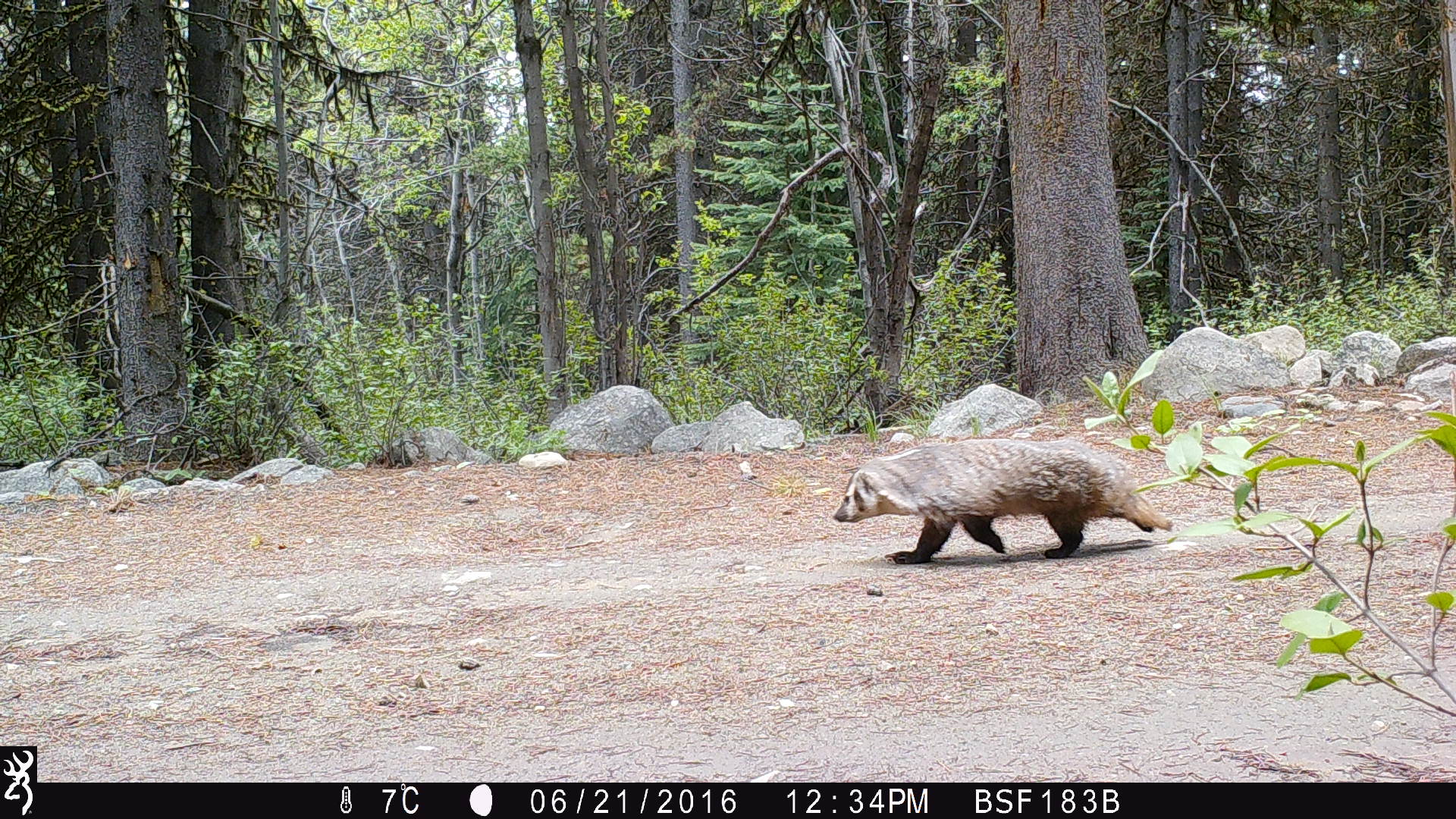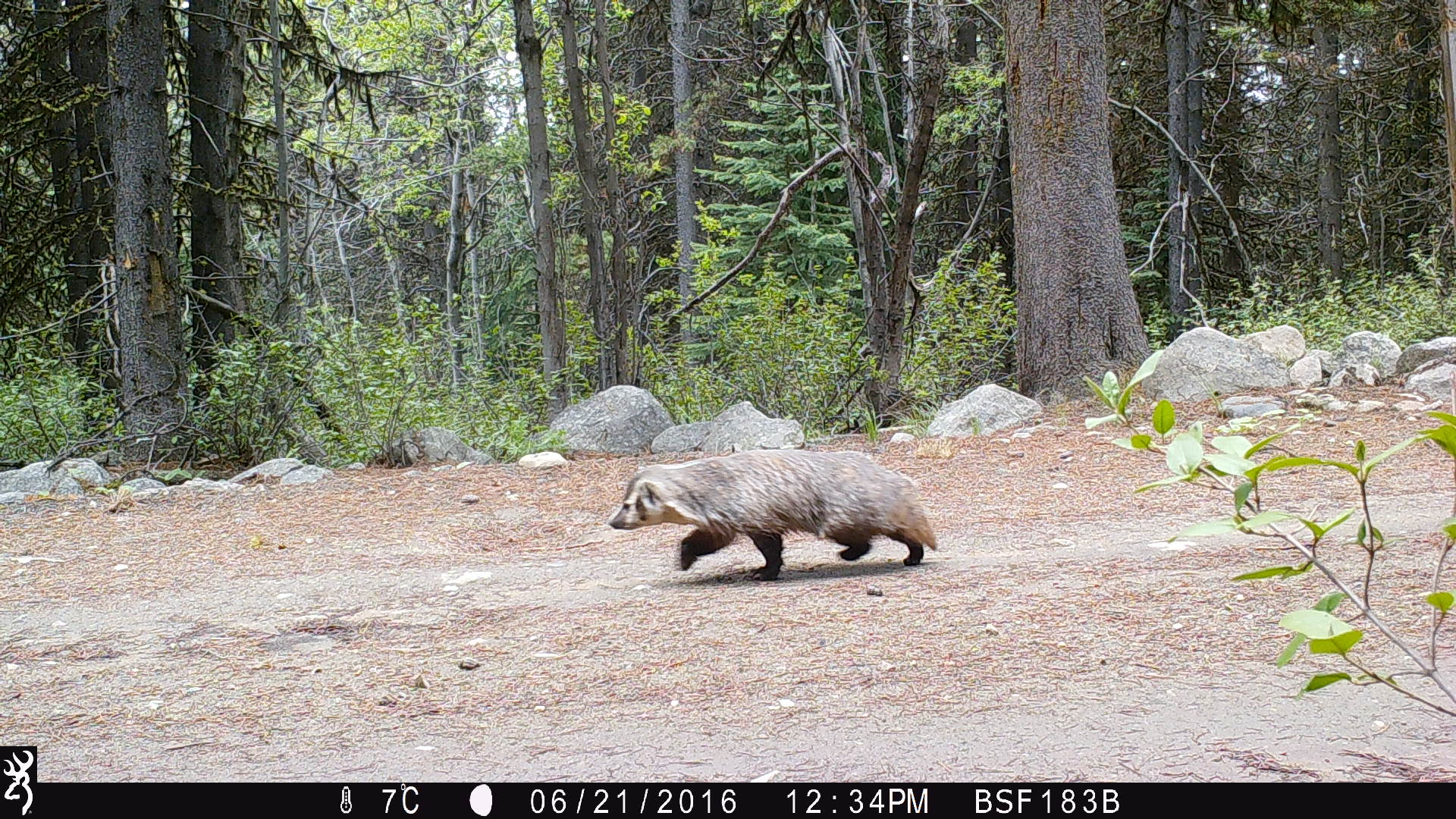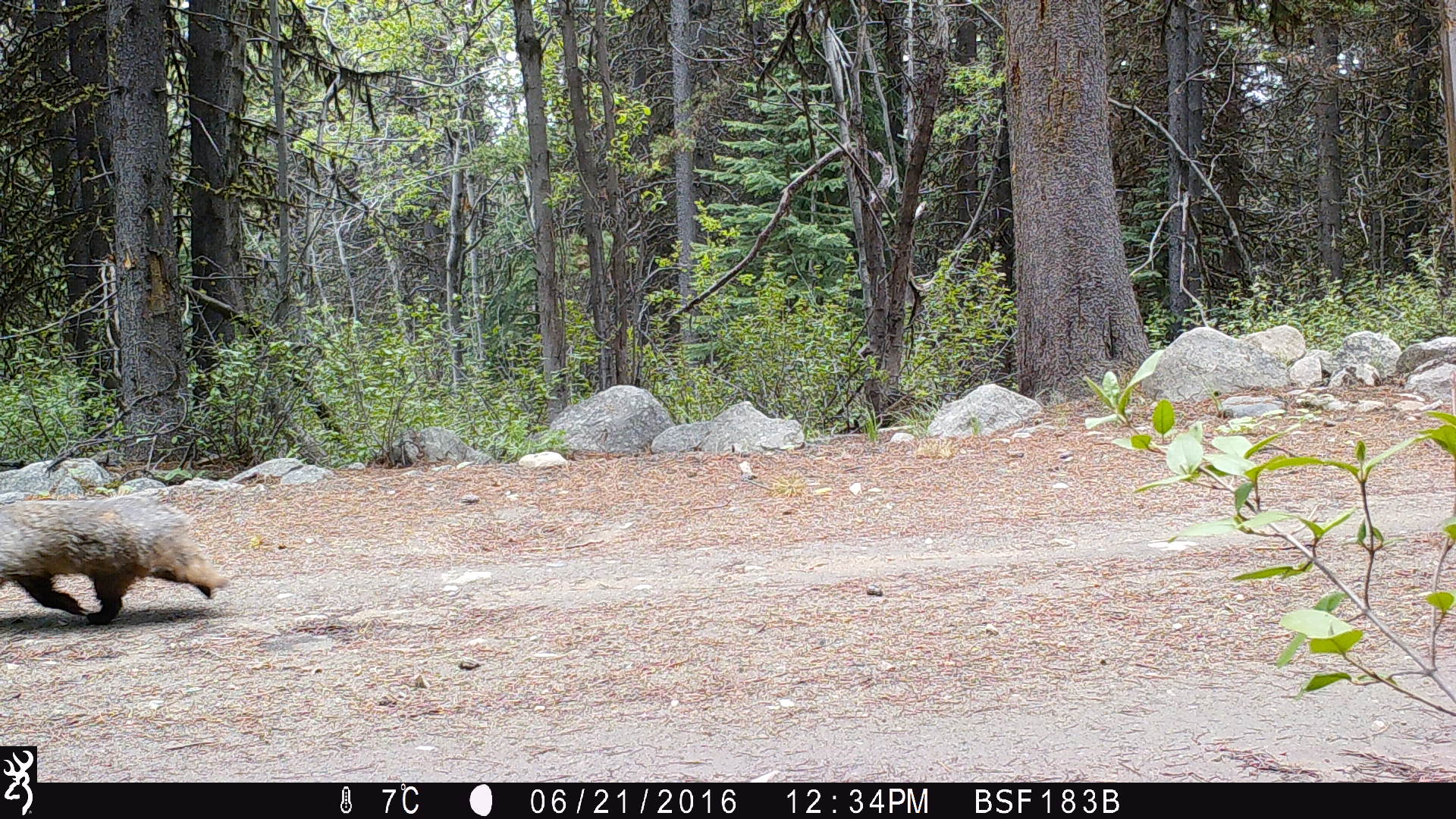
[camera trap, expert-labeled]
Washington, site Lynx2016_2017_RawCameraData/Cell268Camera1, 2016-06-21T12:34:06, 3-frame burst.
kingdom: Animalia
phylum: Chordata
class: Mammalia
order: Carnivora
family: Mustelidae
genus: Taxidea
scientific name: Taxidea taxus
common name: american badger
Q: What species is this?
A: Taxidea taxus (american badger).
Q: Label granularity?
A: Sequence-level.